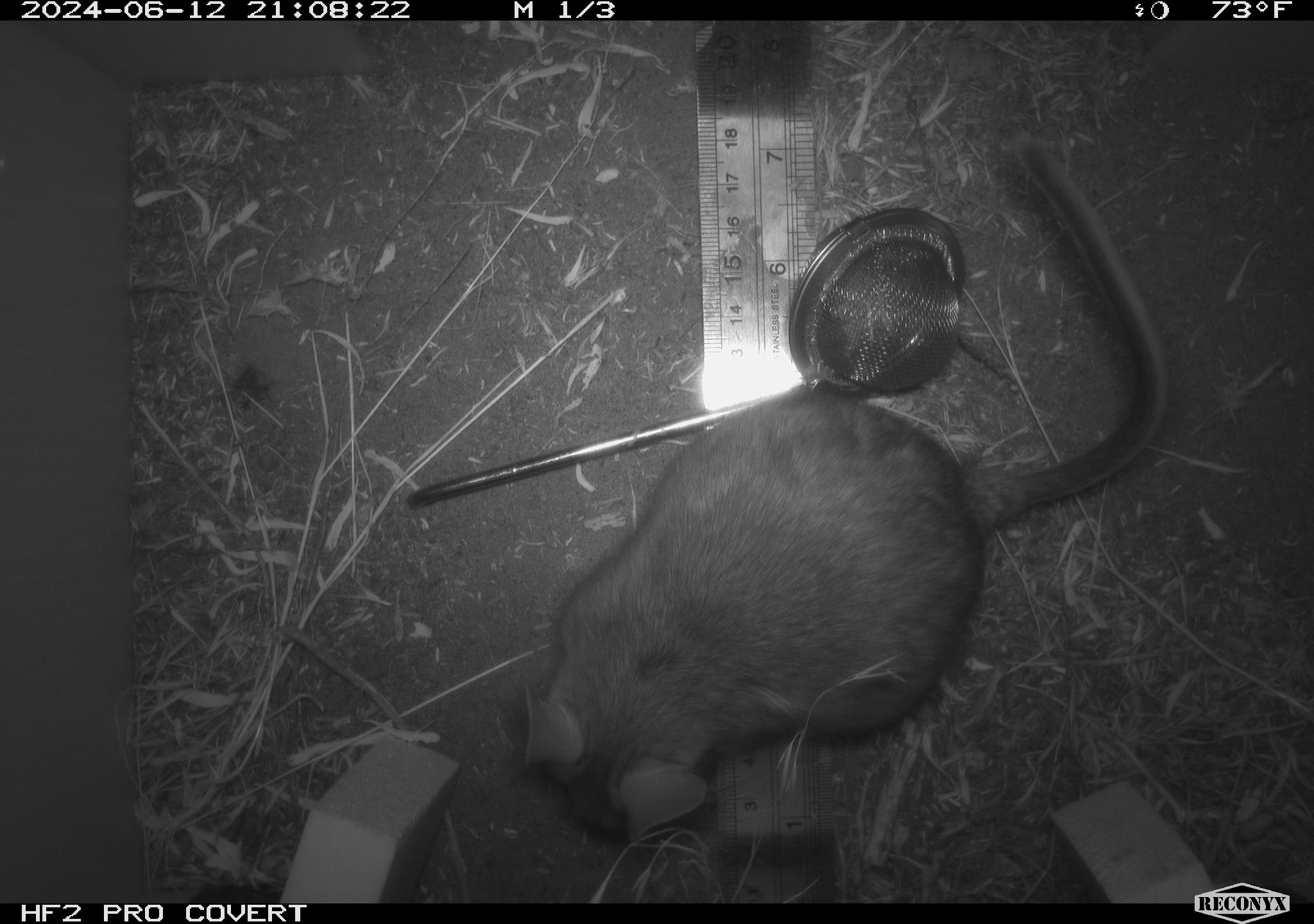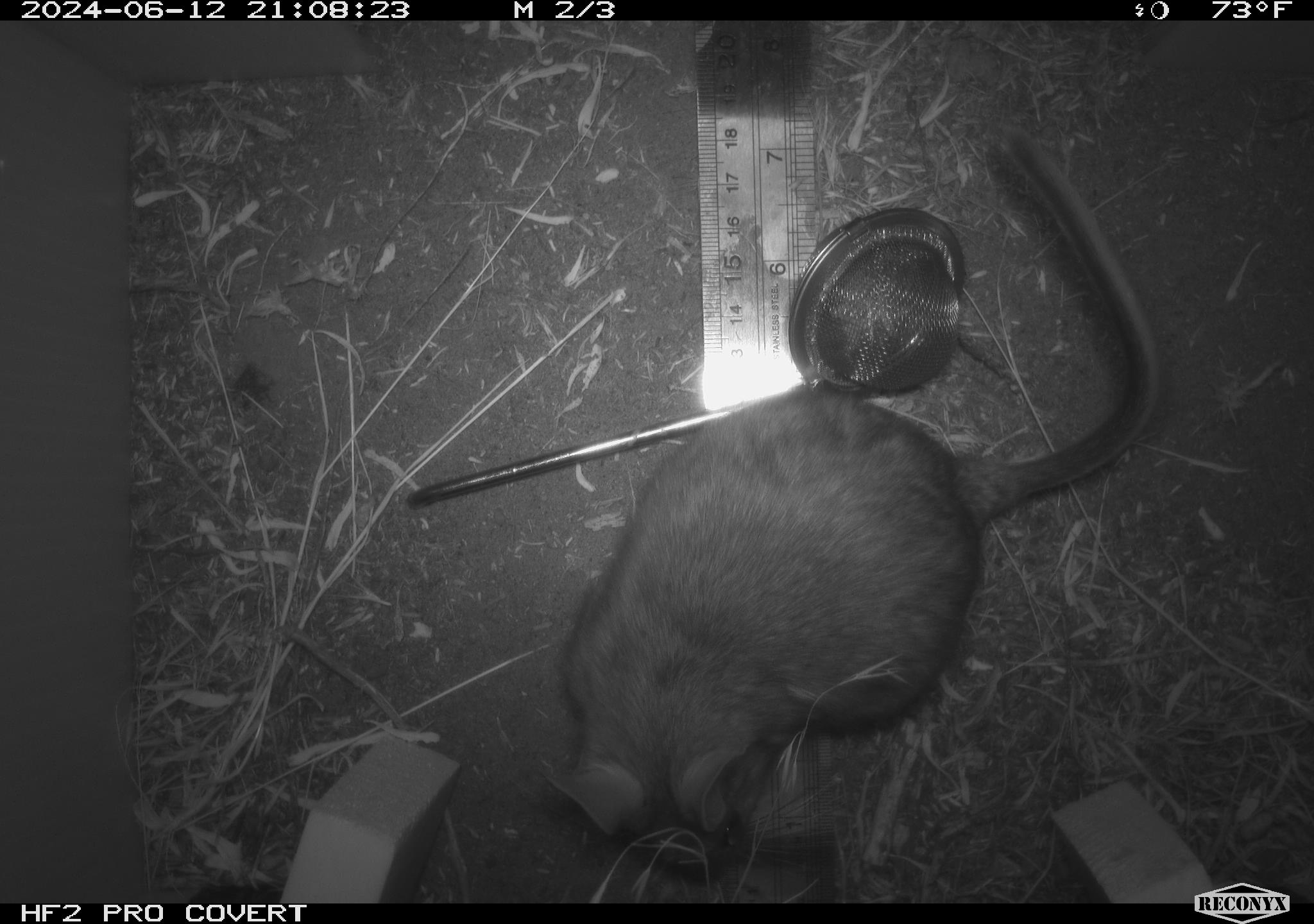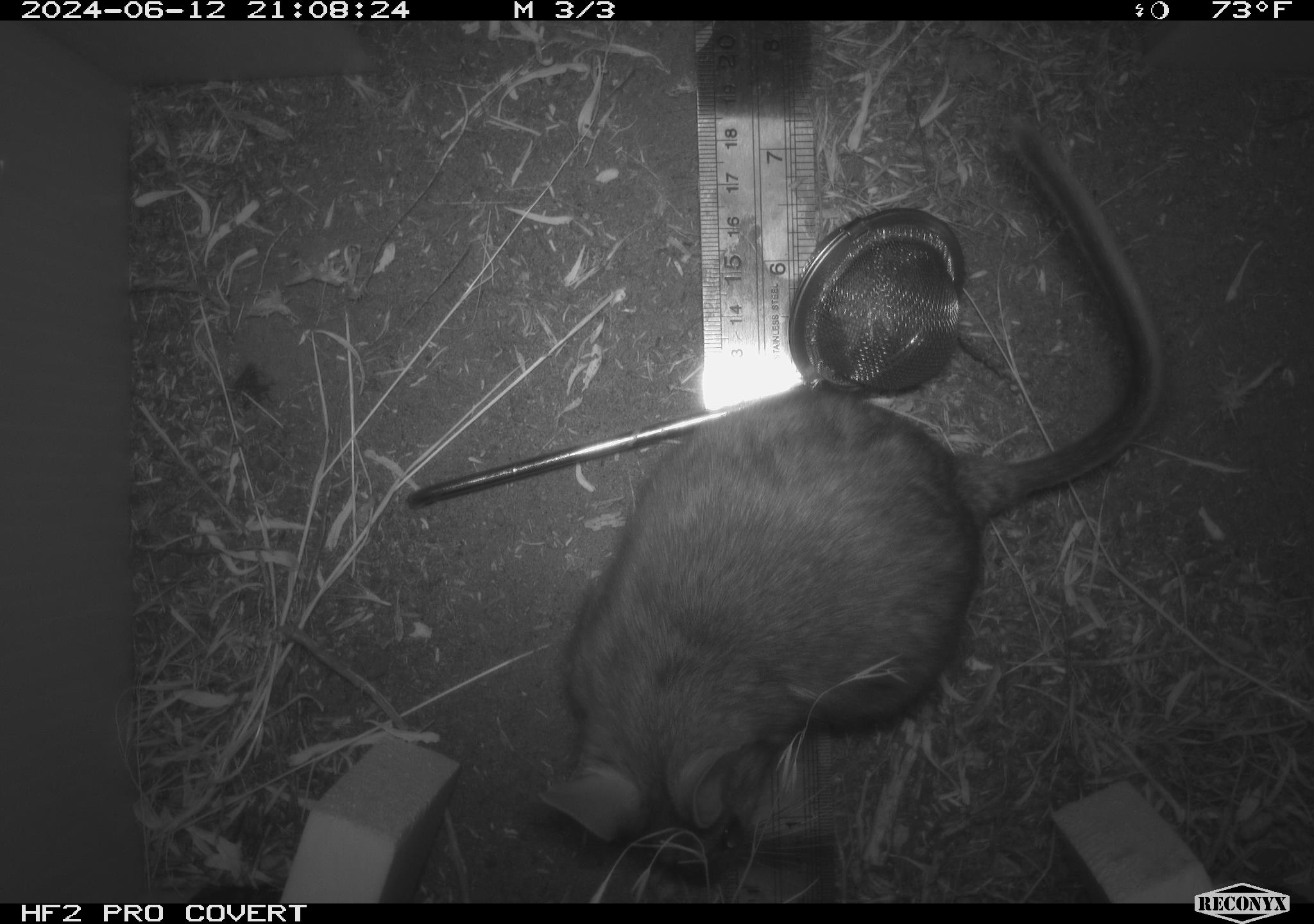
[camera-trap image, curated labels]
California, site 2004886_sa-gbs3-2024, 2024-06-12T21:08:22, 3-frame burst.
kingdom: Animalia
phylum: Chordata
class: Mammalia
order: Rodentia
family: Cricetidae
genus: Neotoma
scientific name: Neotoma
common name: pack rat or woodrat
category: neotoma species